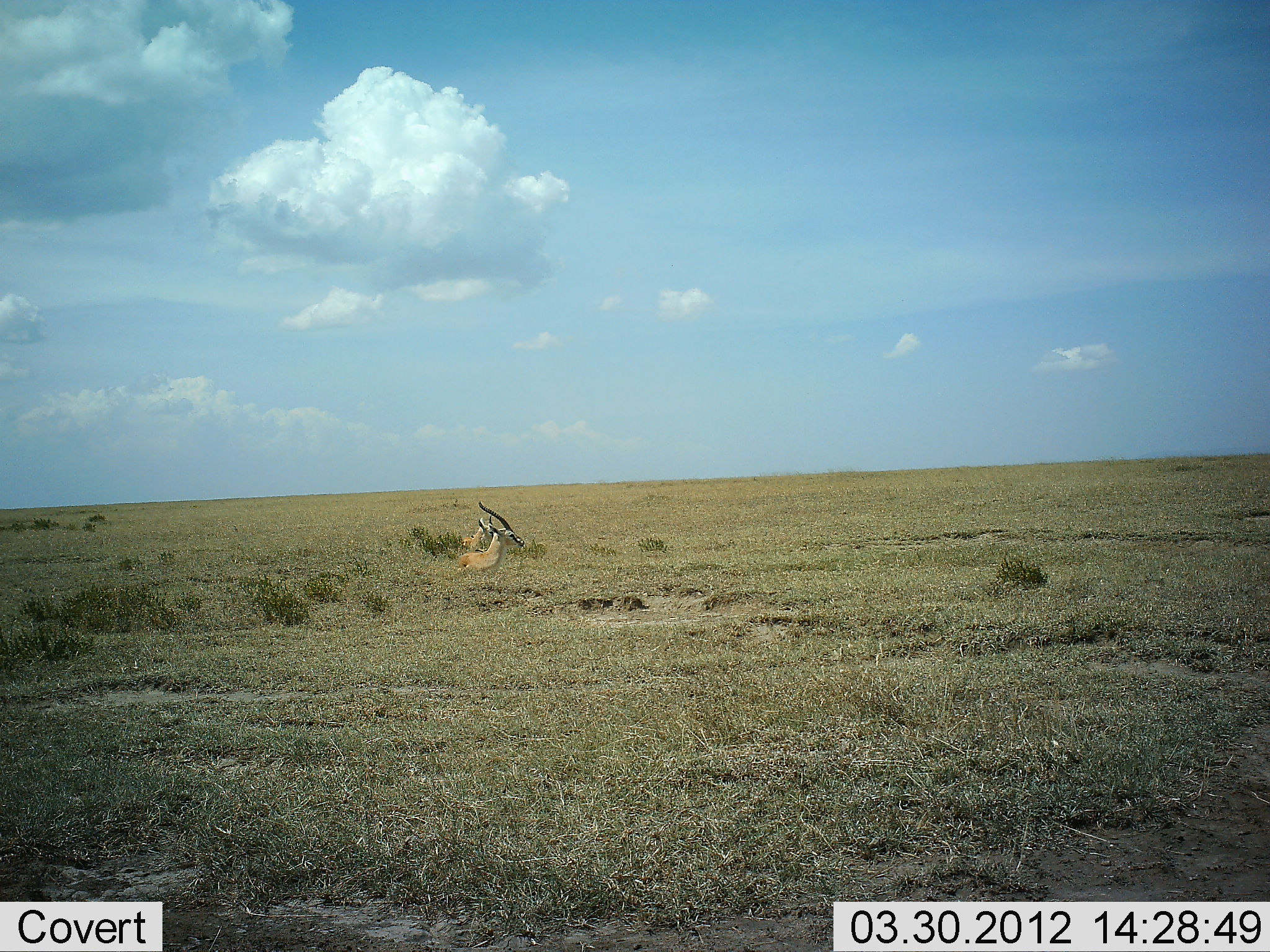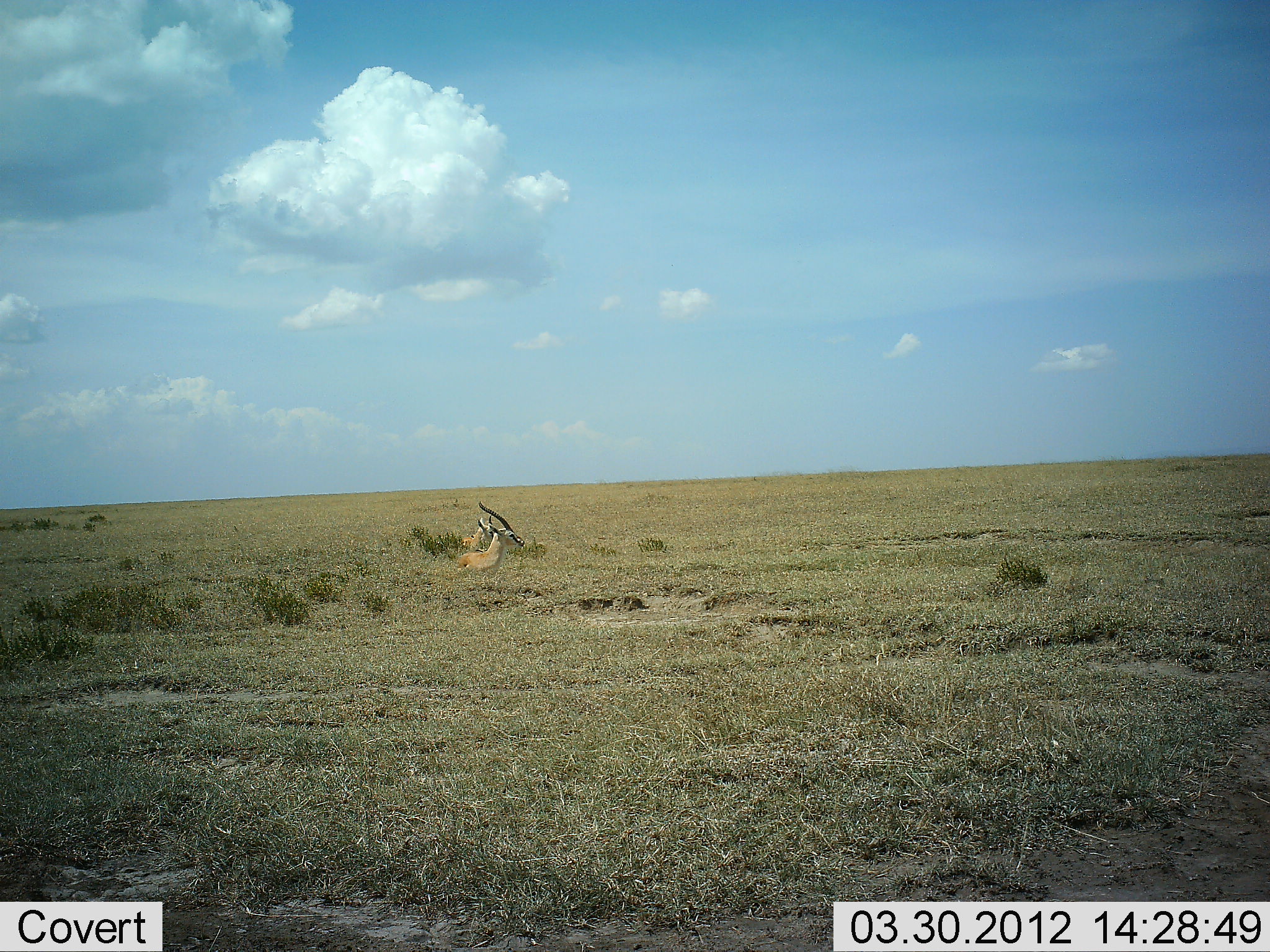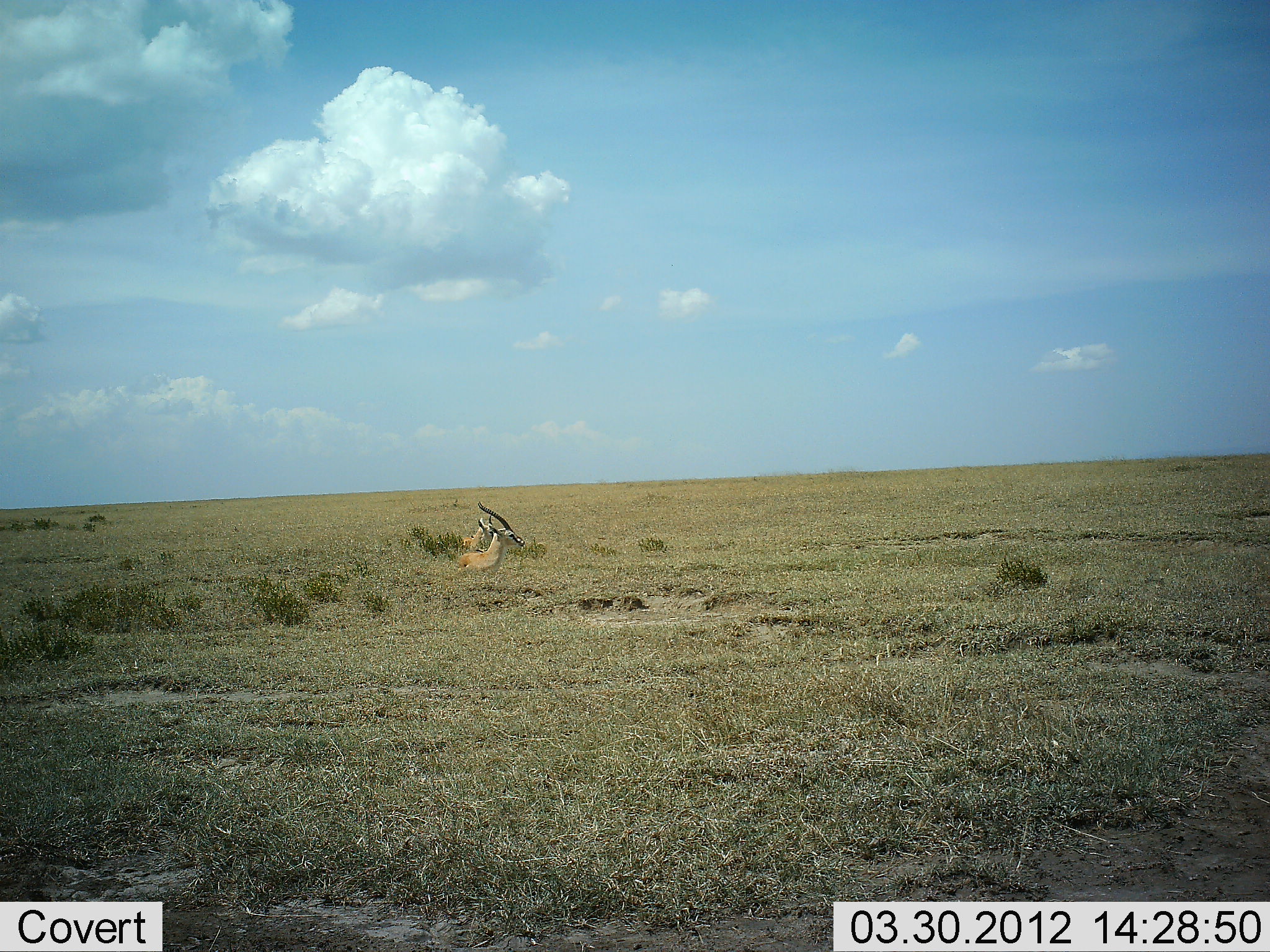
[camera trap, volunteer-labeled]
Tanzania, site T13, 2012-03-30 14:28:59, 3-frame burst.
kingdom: Animalia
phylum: Chordata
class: Mammalia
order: Artiodactyla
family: Bovidae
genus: Nanger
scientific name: Nanger granti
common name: grant's gazelle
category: gazellegrants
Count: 2.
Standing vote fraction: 0%.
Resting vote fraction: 100%.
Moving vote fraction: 0%.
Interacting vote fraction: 0%.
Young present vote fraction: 0%.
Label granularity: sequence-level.